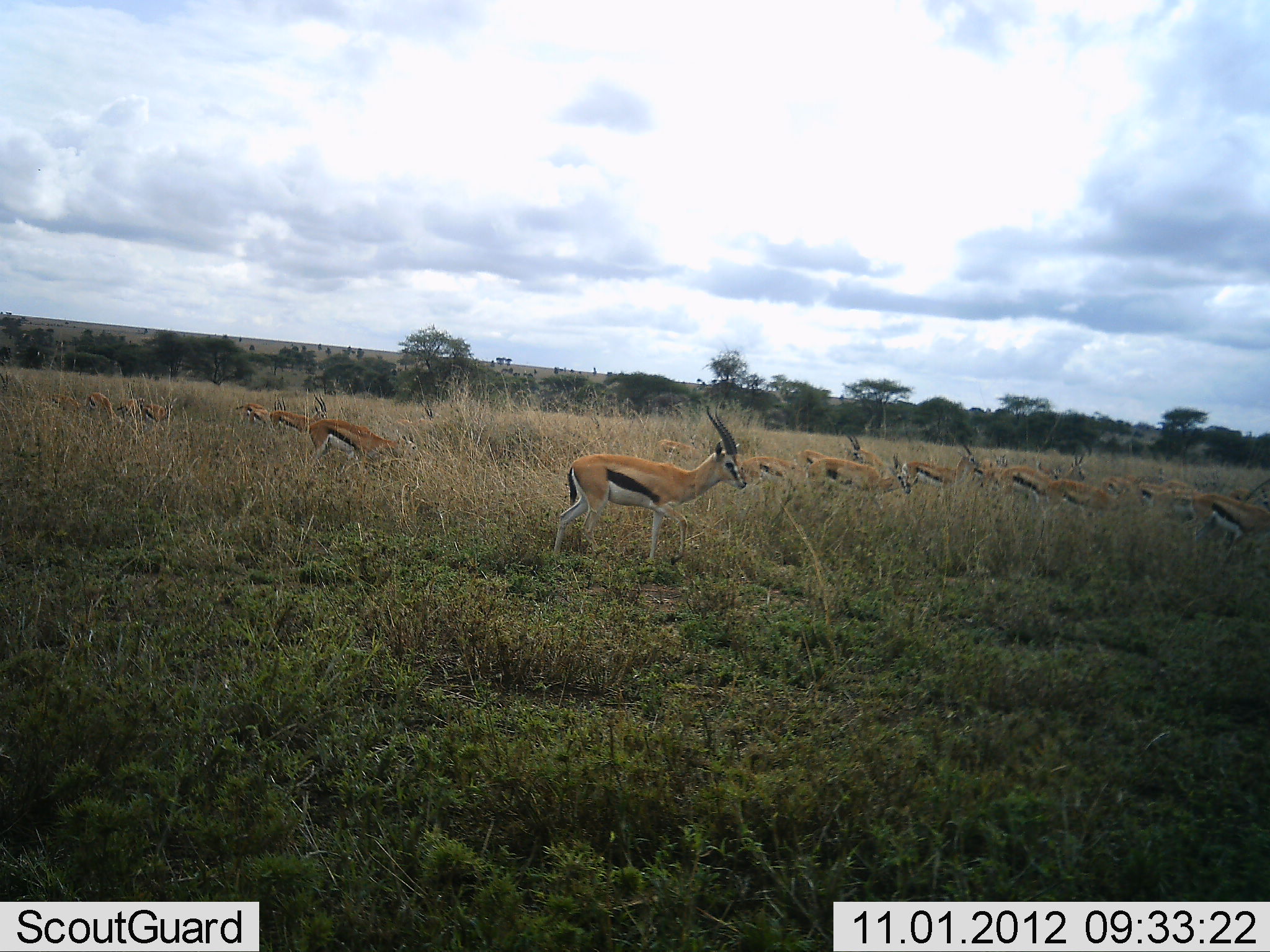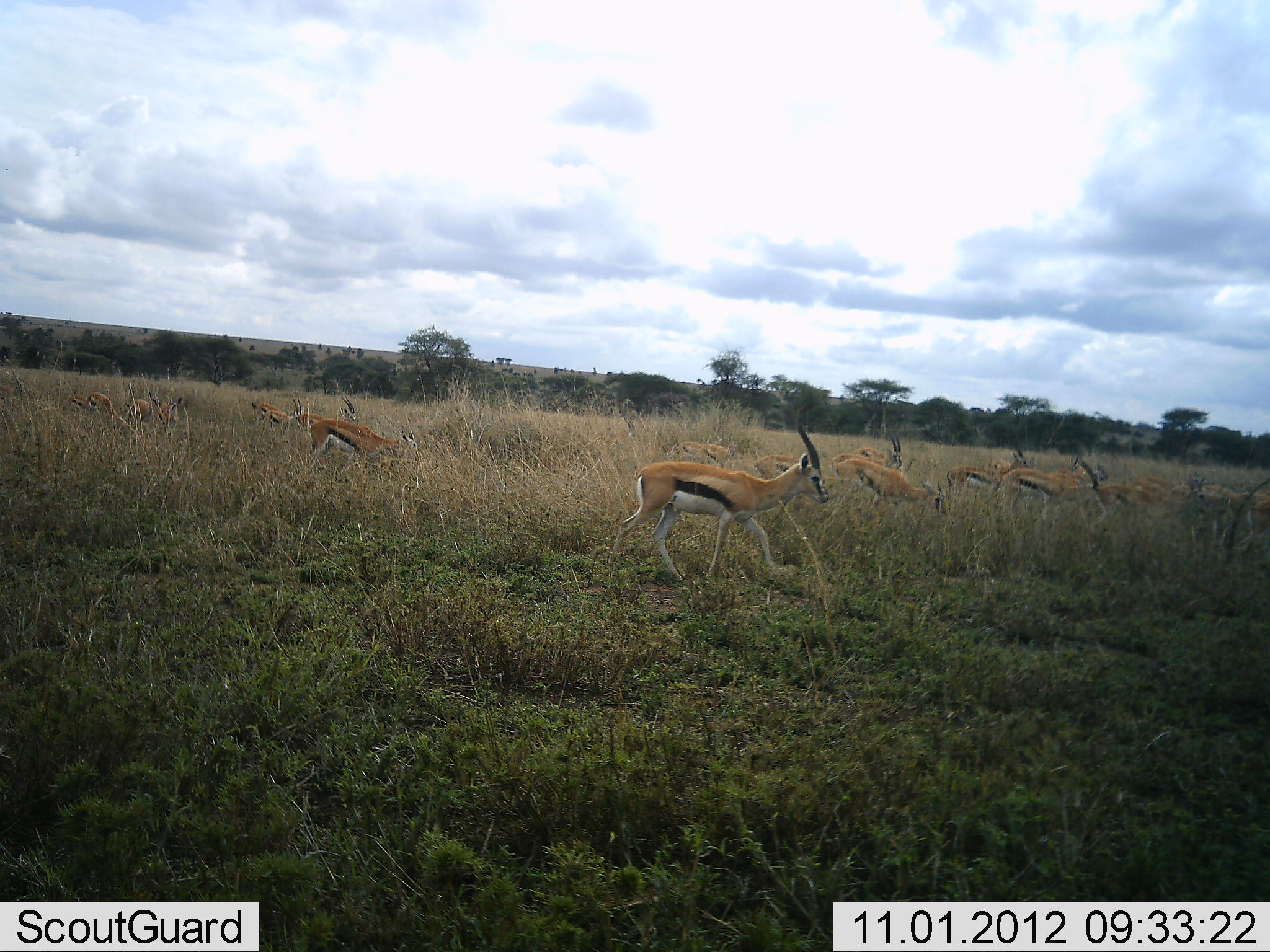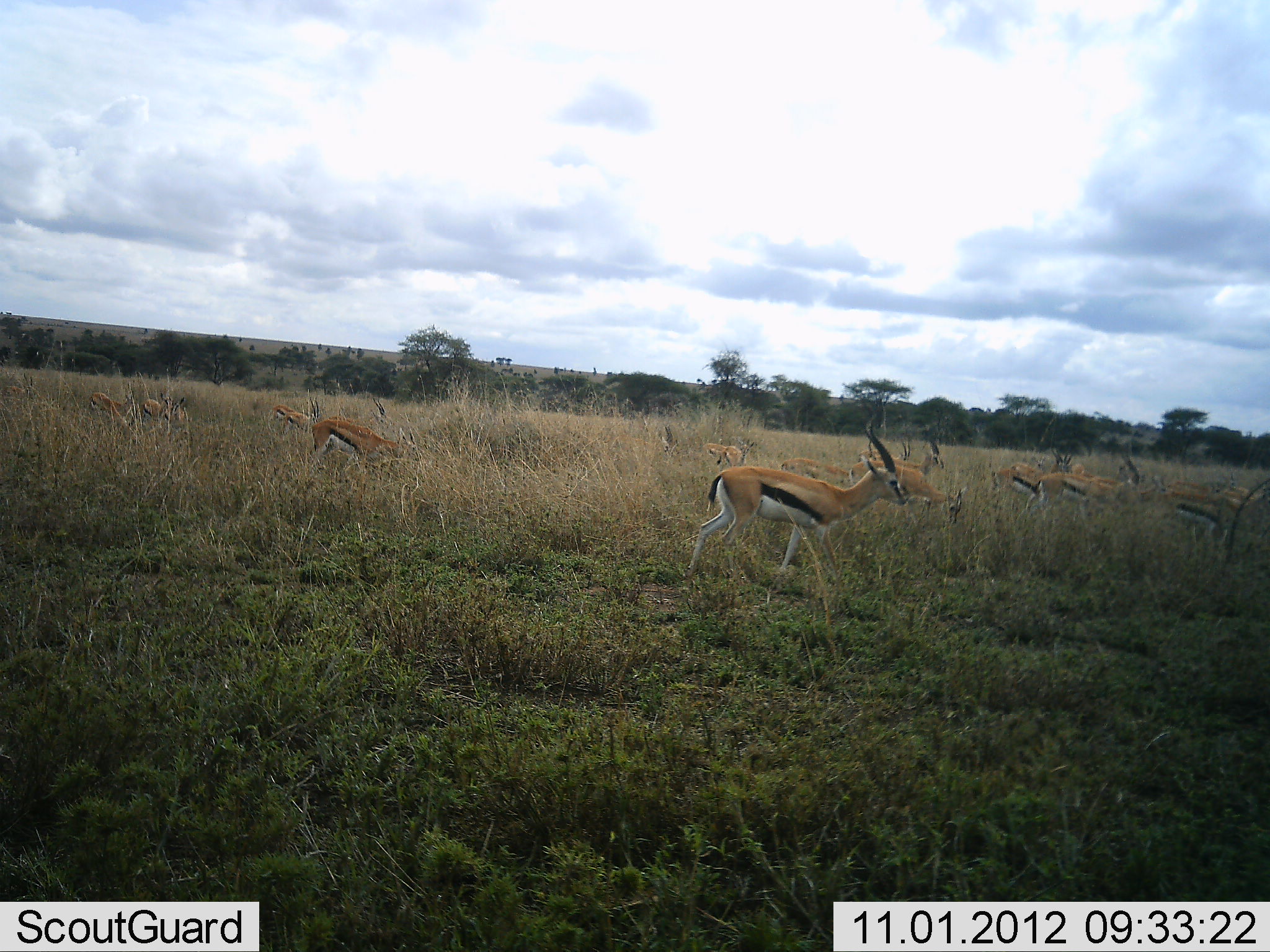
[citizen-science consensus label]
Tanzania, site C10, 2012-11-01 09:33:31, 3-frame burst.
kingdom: Animalia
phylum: Chordata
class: Mammalia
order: Artiodactyla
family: Bovidae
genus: Eudorcas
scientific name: Eudorcas thomsonii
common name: thomson's gazelle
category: gazellethomsons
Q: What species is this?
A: Gazellethomsons (thomson's gazelle) (Eudorcas thomsonii).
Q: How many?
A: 11-50.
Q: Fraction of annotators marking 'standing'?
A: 10%.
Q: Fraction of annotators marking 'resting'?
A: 0%.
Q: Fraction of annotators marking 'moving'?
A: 100%.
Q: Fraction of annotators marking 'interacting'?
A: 0%.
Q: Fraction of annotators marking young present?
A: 0%.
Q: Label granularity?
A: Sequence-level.